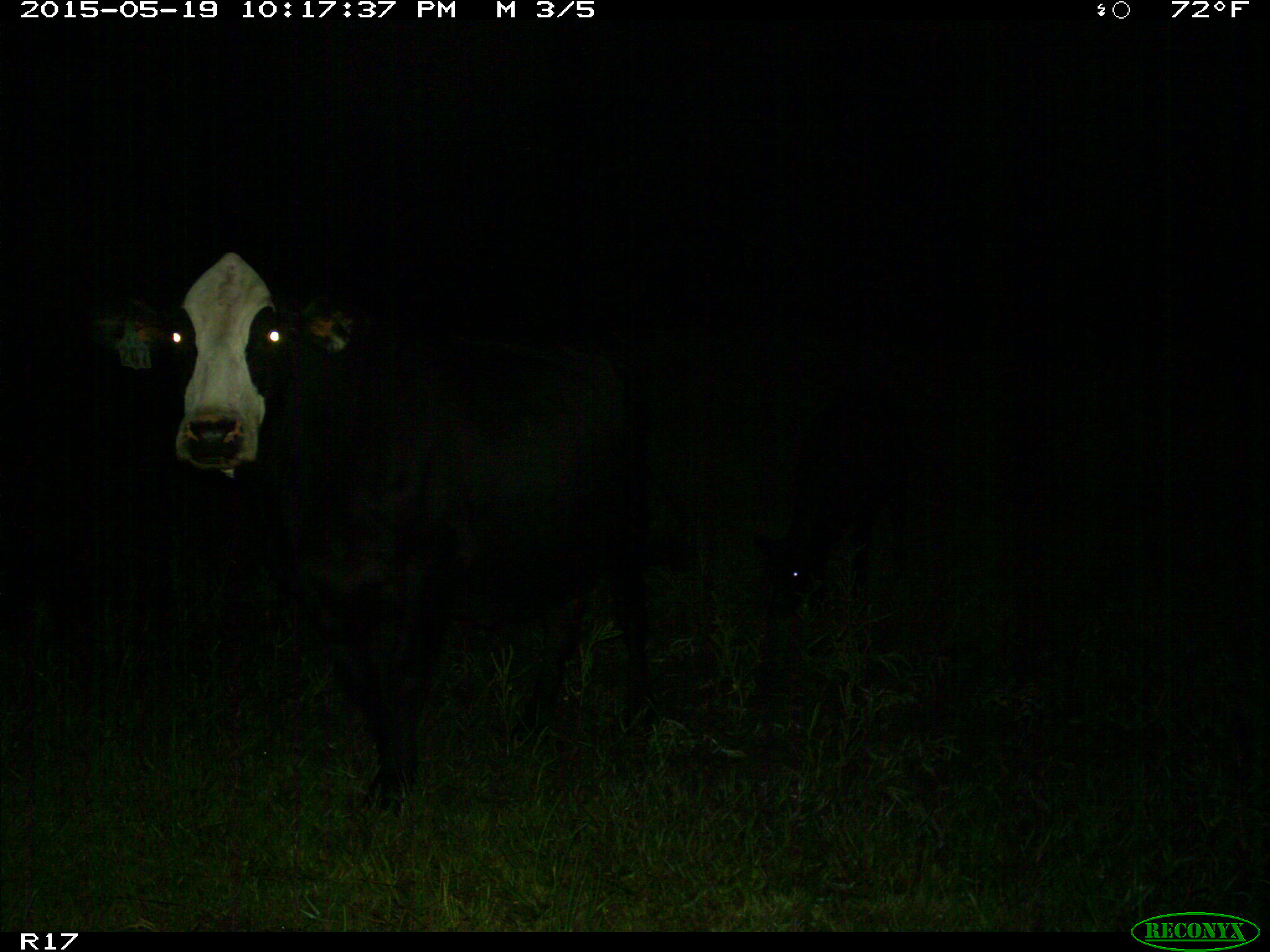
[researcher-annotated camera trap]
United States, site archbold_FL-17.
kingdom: Animalia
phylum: Chordata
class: Mammalia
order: Artiodactyla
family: Bovidae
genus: Bos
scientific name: Bos taurus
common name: domestic cow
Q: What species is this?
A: Bos taurus (domestic cow).